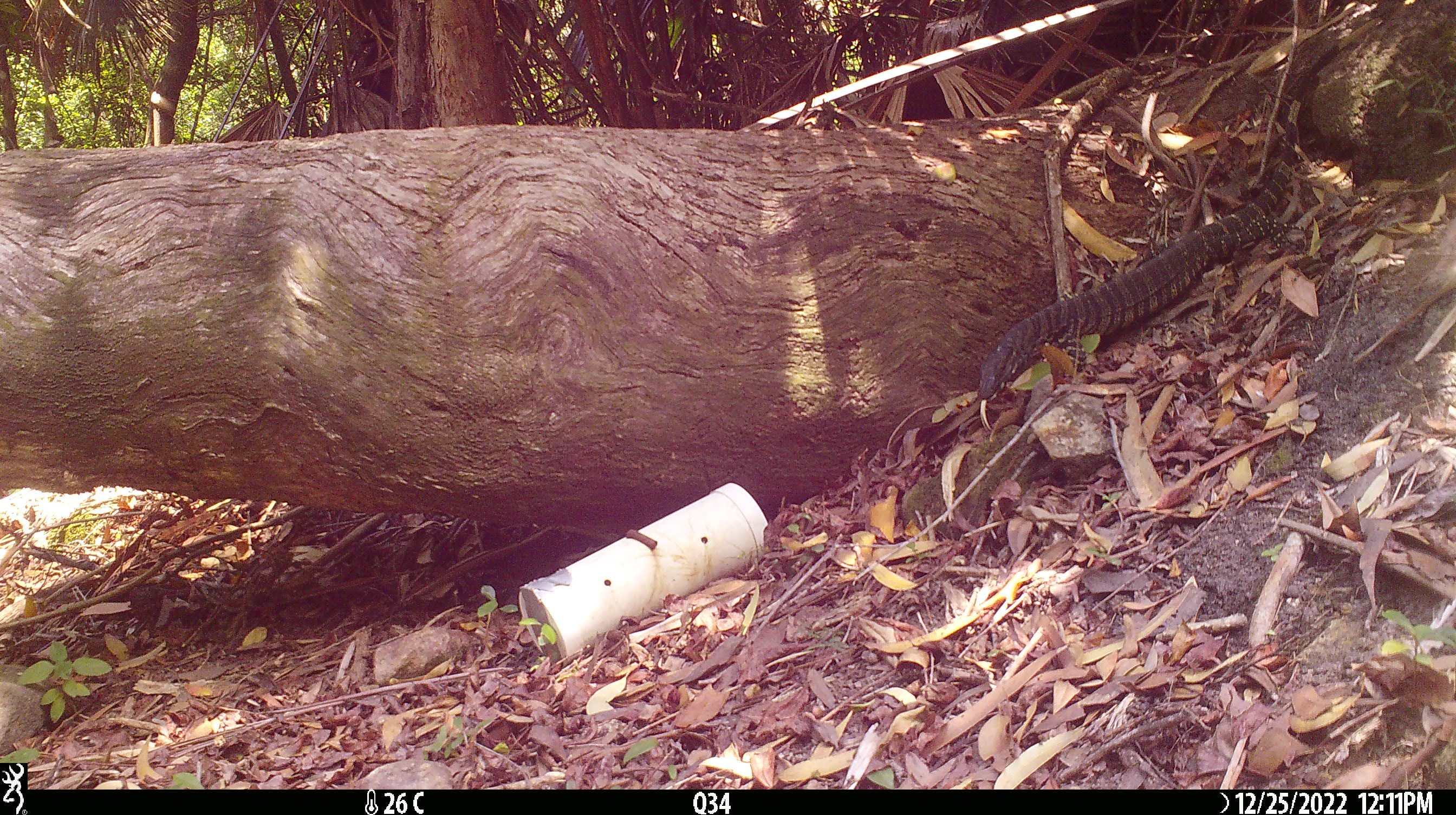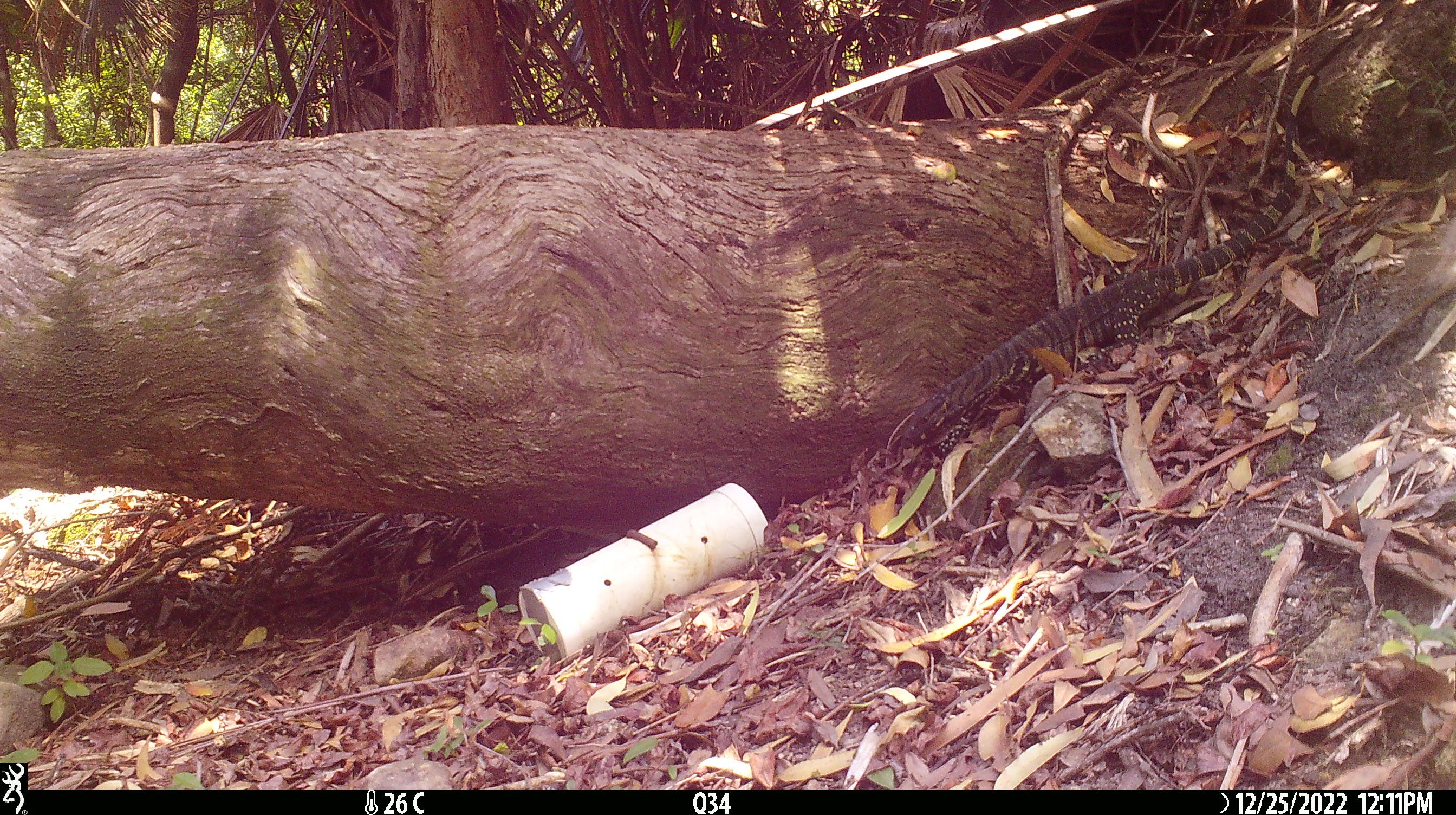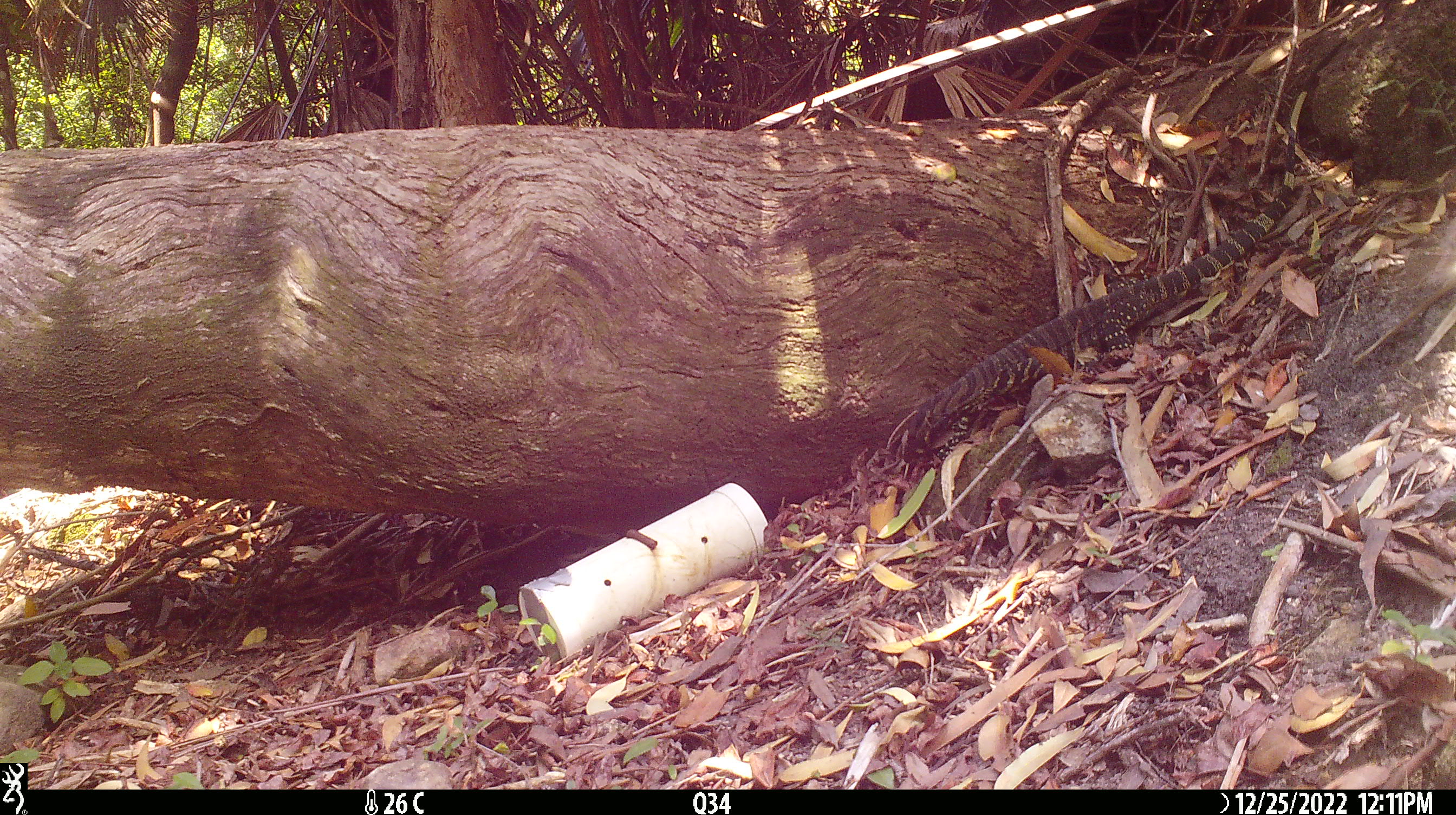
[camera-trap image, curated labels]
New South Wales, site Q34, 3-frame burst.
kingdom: Animalia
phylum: Chordata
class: Reptilia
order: Squamata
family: Varanidae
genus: Varanus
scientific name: Varanus varius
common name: lace monitor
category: goanna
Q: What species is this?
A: Goanna (lace monitor) (Varanus varius).